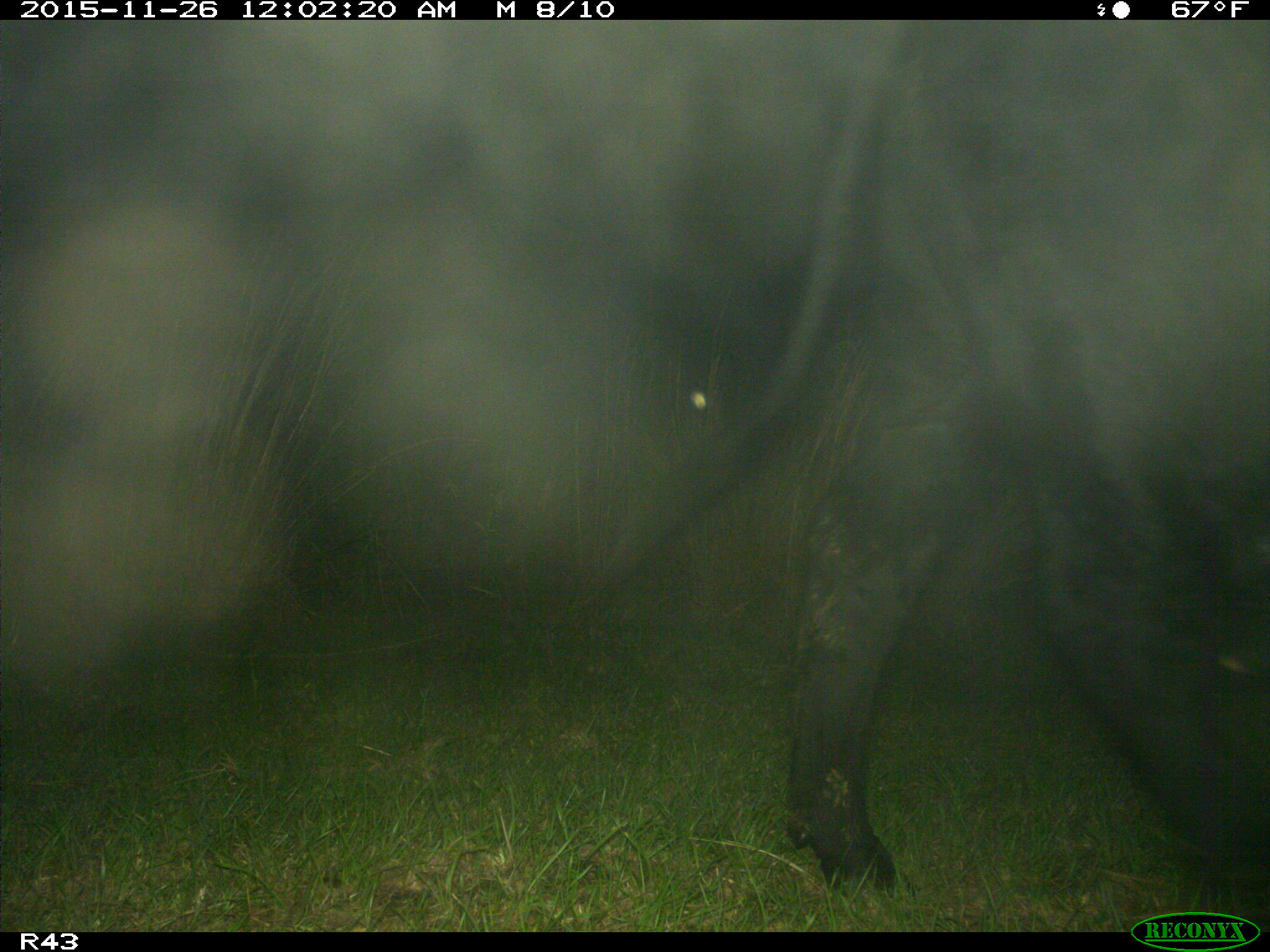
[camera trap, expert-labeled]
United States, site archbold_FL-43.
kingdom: Animalia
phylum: Chordata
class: Mammalia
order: Artiodactyla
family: Bovidae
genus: Bos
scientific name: Bos taurus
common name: domestic cow